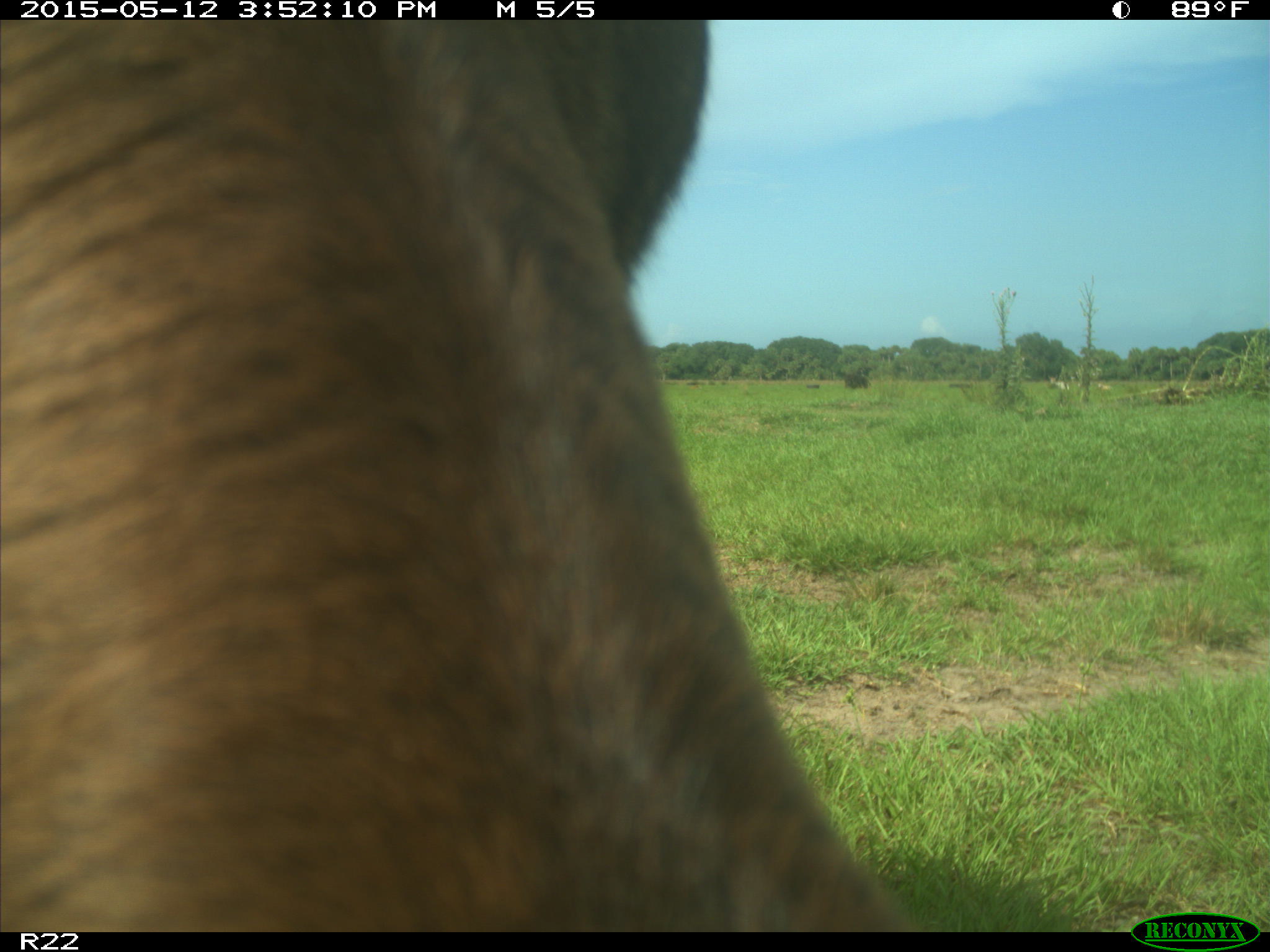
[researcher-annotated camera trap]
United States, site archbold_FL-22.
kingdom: Animalia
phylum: Chordata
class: Mammalia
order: Artiodactyla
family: Bovidae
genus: Bos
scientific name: Bos taurus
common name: domestic cow